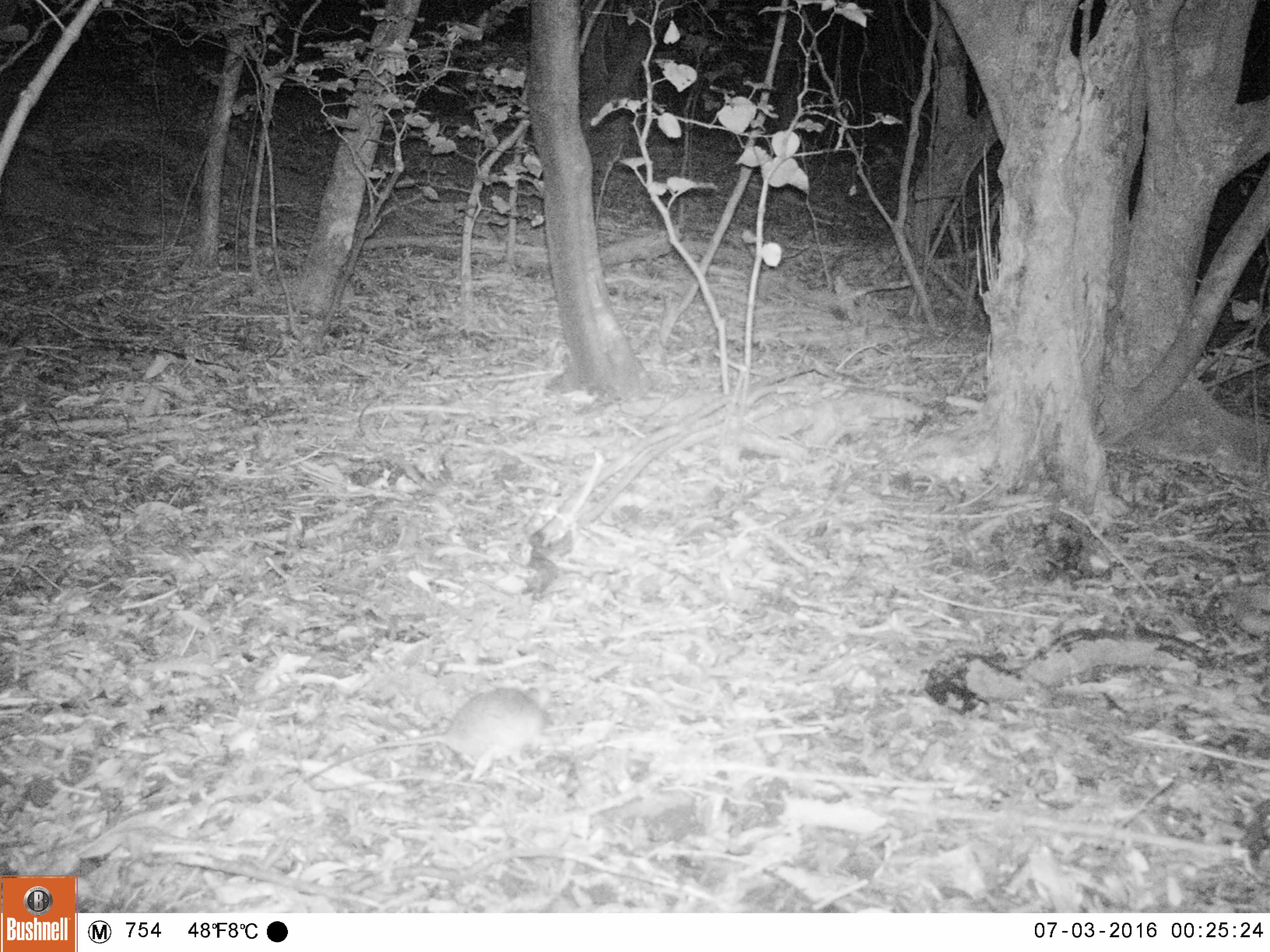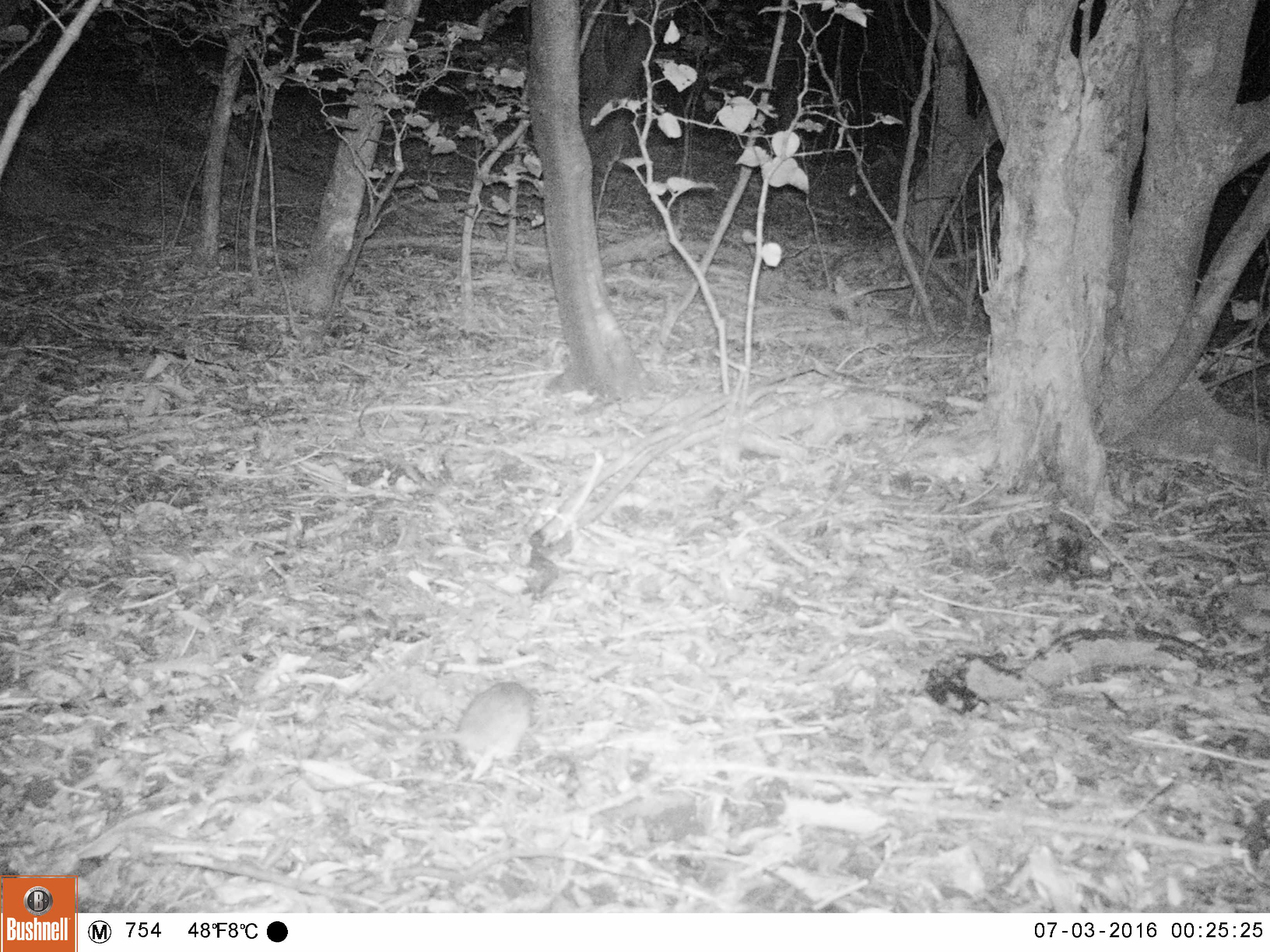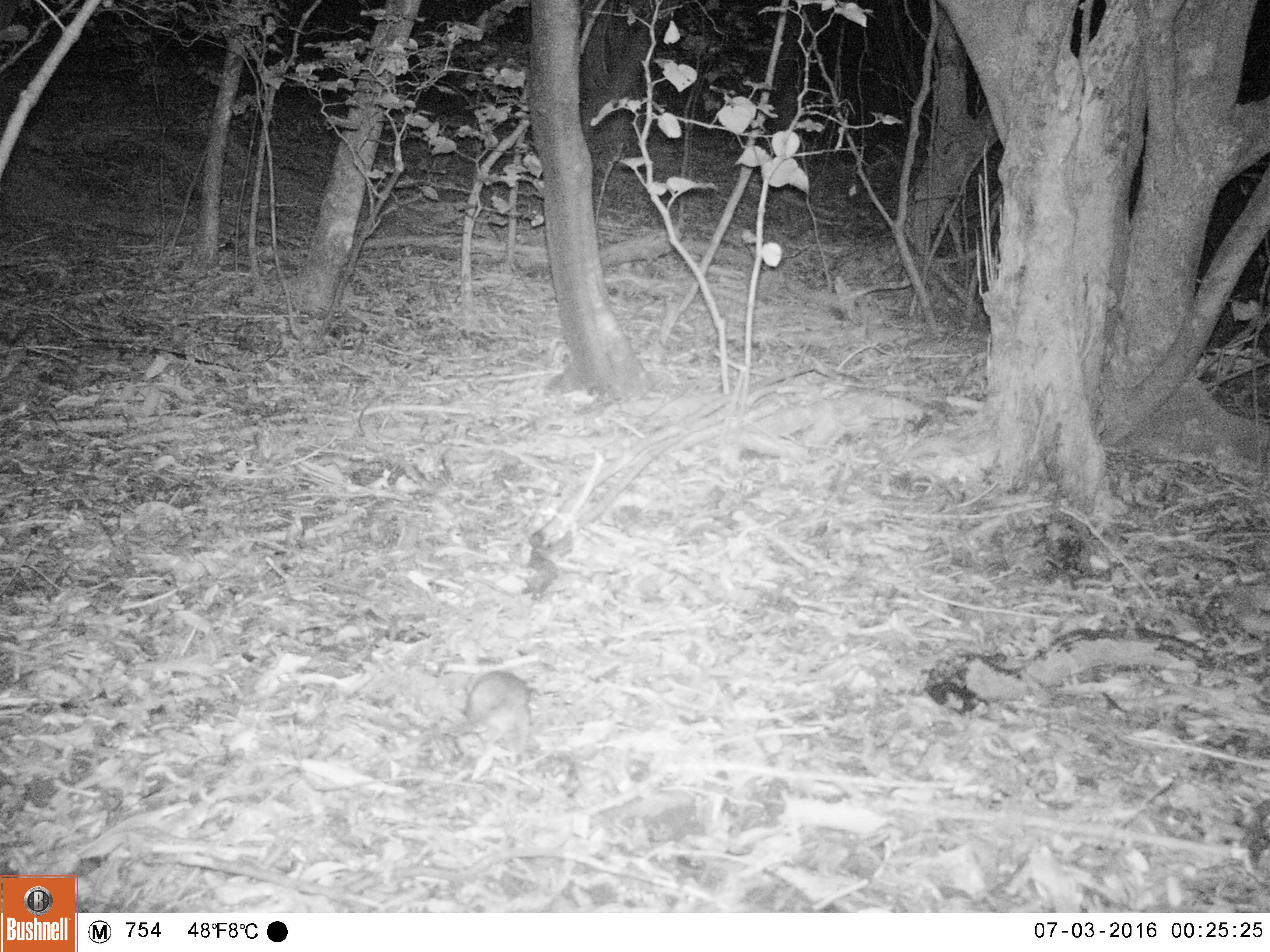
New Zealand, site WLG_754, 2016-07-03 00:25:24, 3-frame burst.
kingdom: Animalia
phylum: Chordata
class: Mammalia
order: Rodentia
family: Muridae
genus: Rattus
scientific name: Rattus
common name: rat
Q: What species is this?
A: Rat (Rattus).